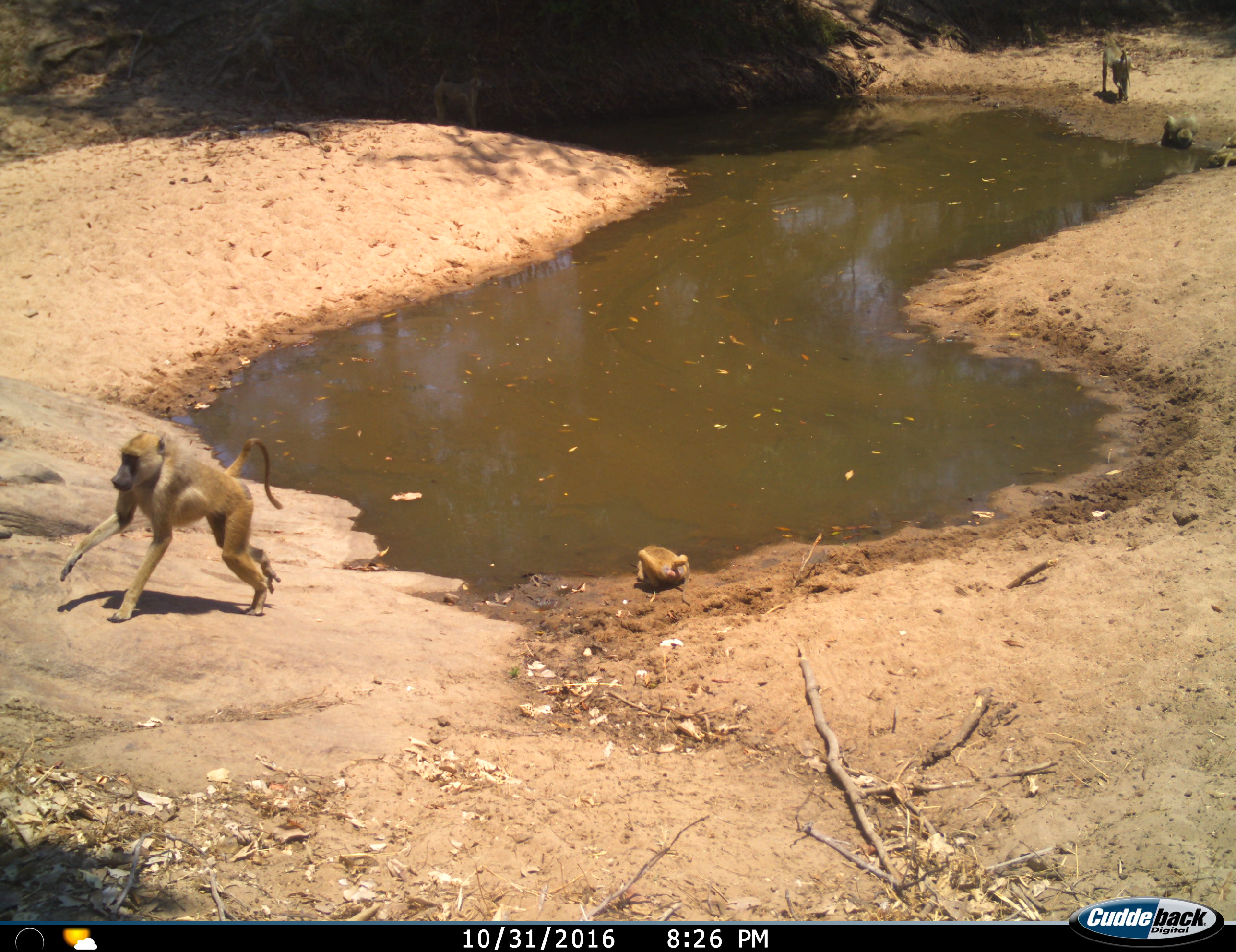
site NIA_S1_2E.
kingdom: Animalia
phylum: Chordata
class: Mammalia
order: Primates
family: Cercopithecidae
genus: Papio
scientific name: Papio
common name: baboon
Baboon (Papio), count 5. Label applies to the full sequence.